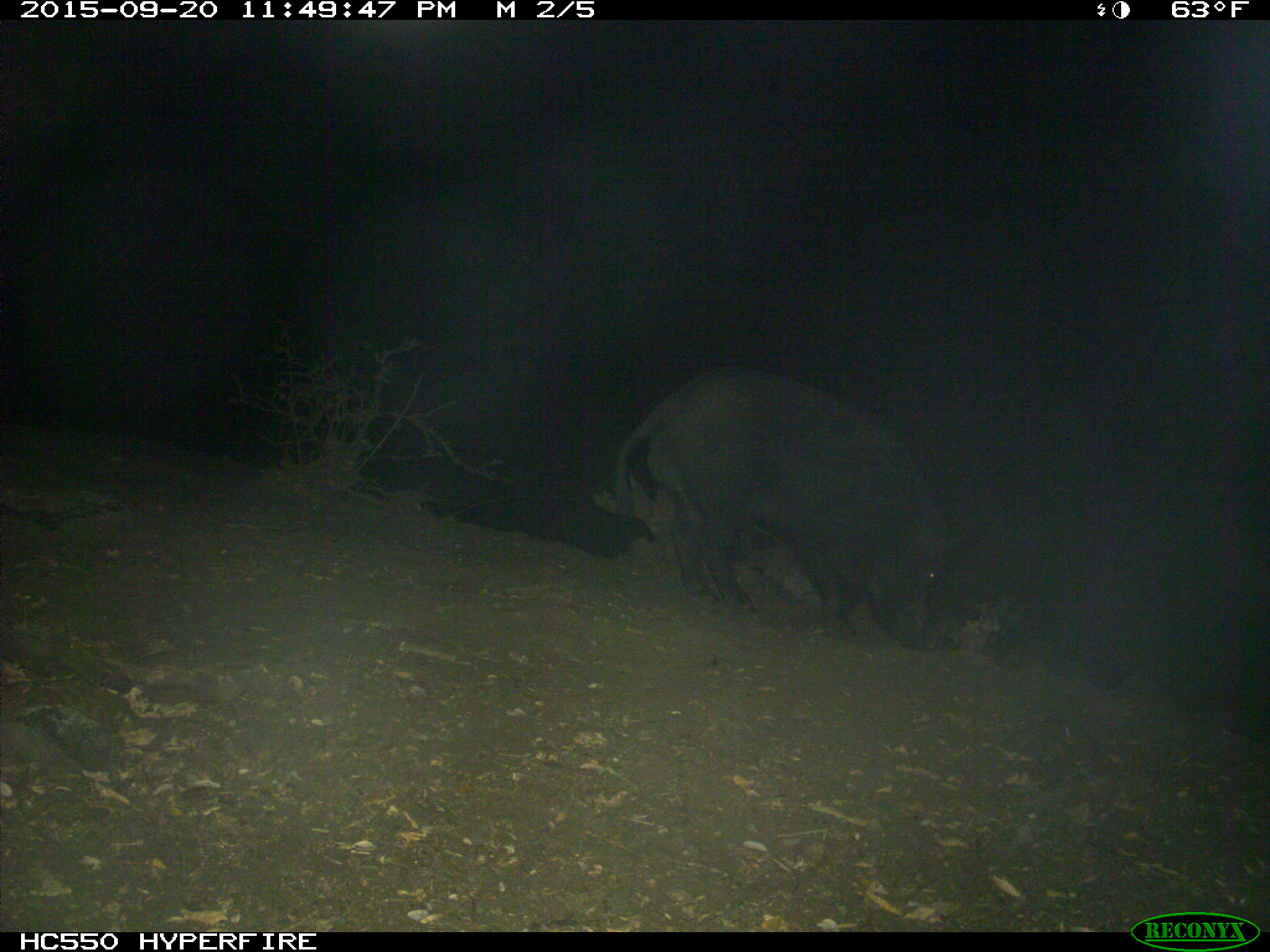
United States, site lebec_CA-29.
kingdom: Animalia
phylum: Chordata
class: Mammalia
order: Artiodactyla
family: Suidae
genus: Sus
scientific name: Sus scrofa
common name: wild boar